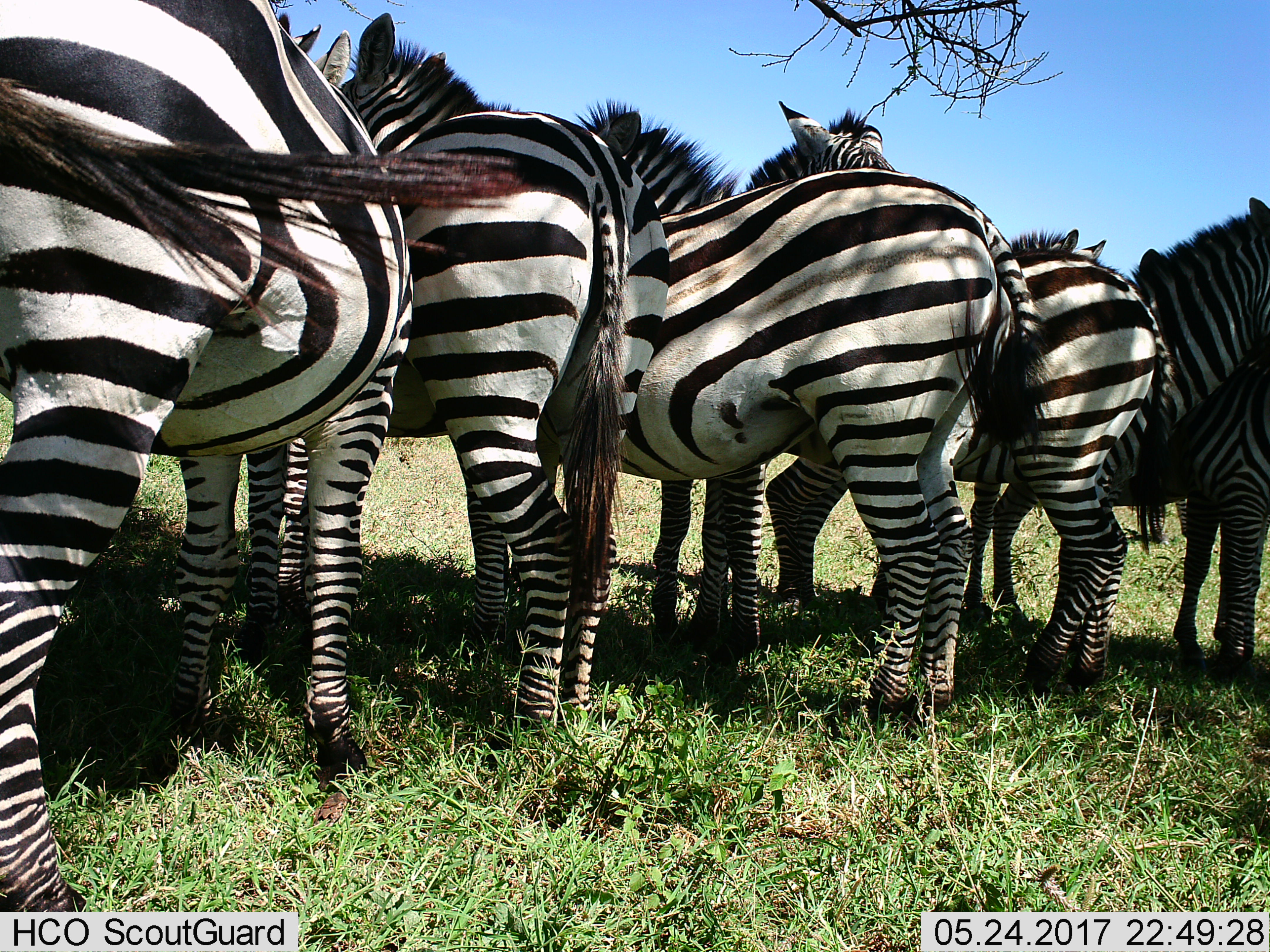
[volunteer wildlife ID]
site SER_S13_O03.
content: unidentified animal